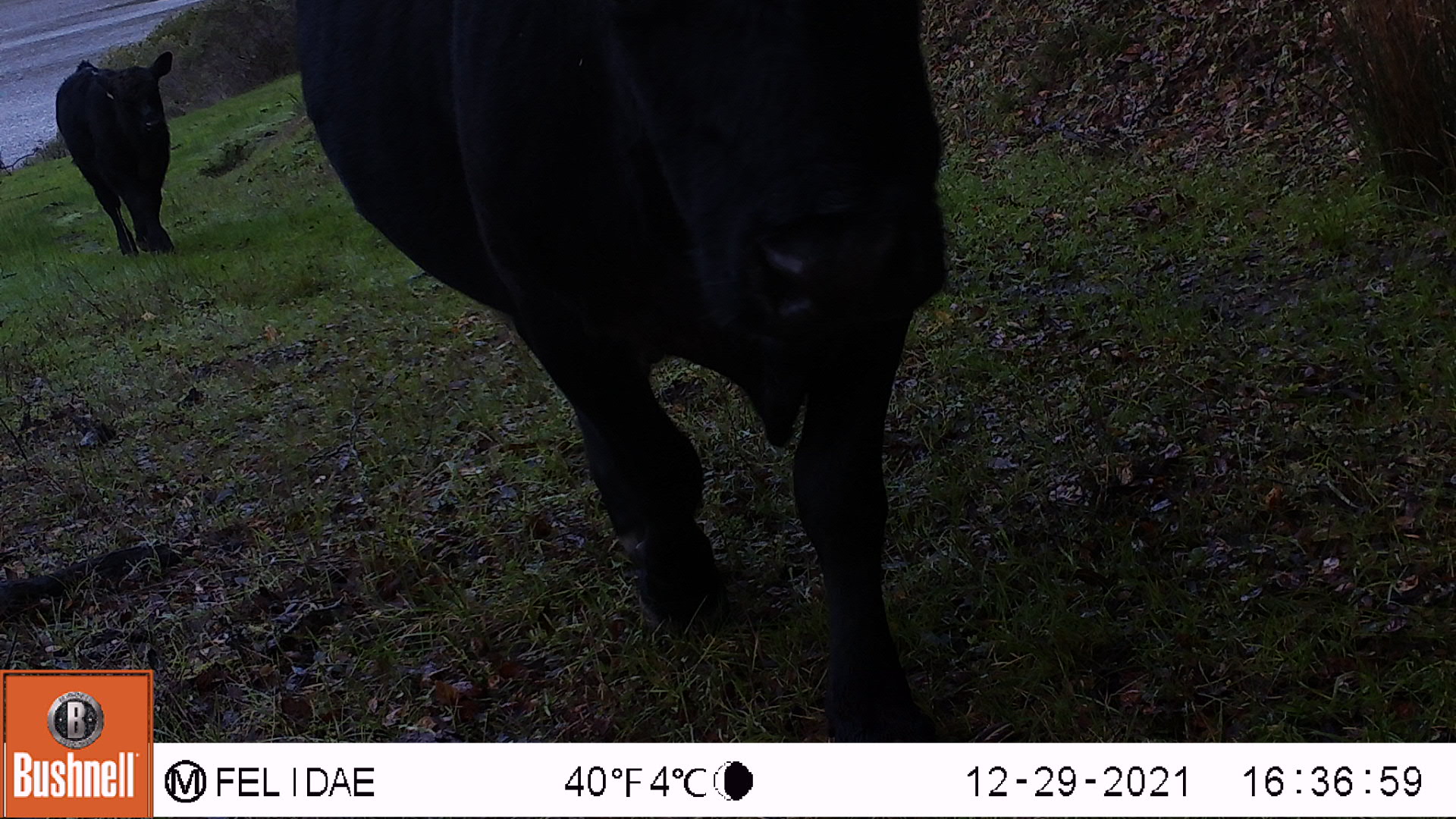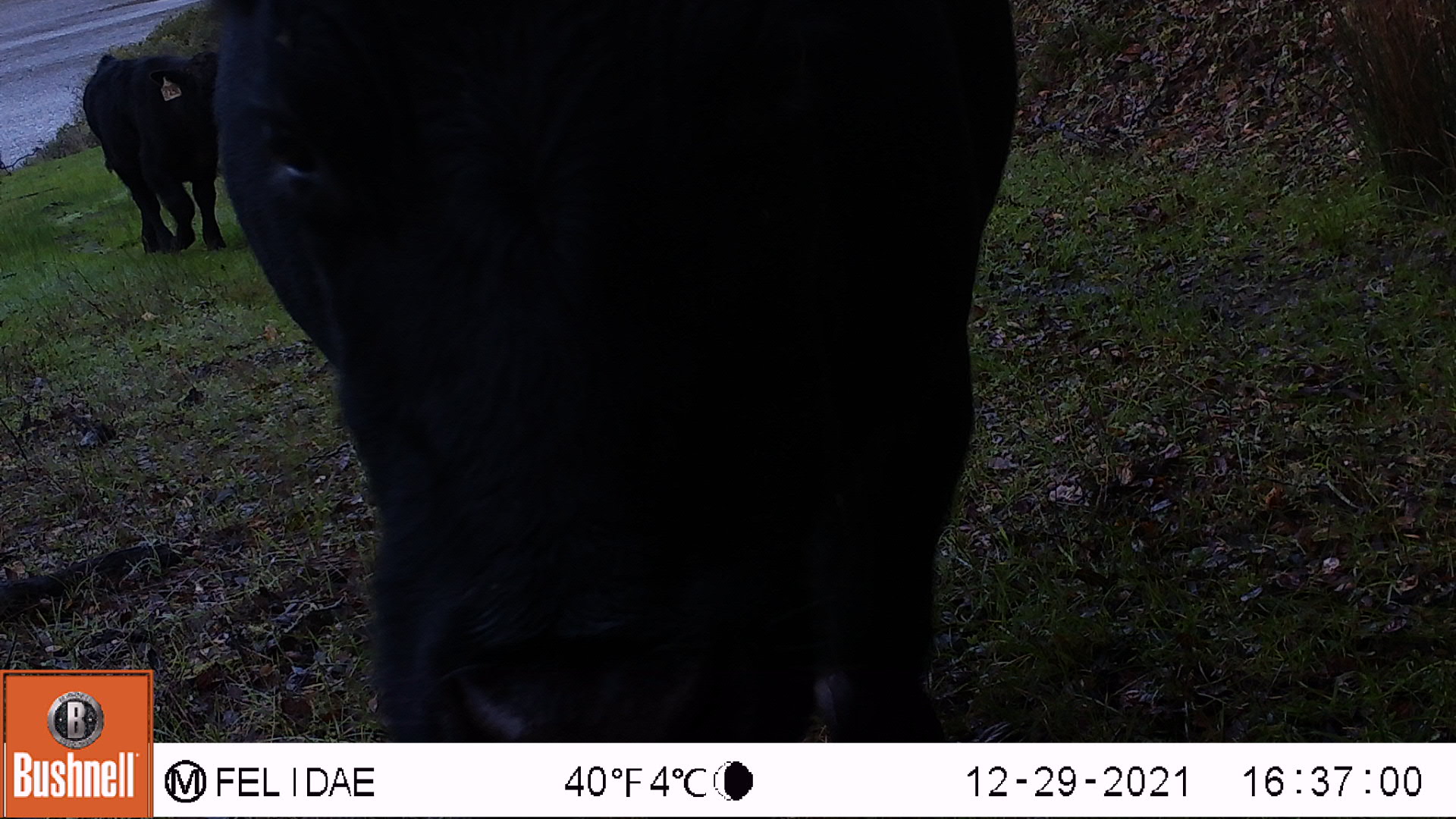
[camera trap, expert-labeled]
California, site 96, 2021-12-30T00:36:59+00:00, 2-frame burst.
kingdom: Animalia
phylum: Chordata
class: Mammalia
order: Artiodactyla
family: Bovidae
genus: Bos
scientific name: Bos taurus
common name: domestic cattle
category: cattle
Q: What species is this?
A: Cattle (domestic cattle) (Bos taurus).